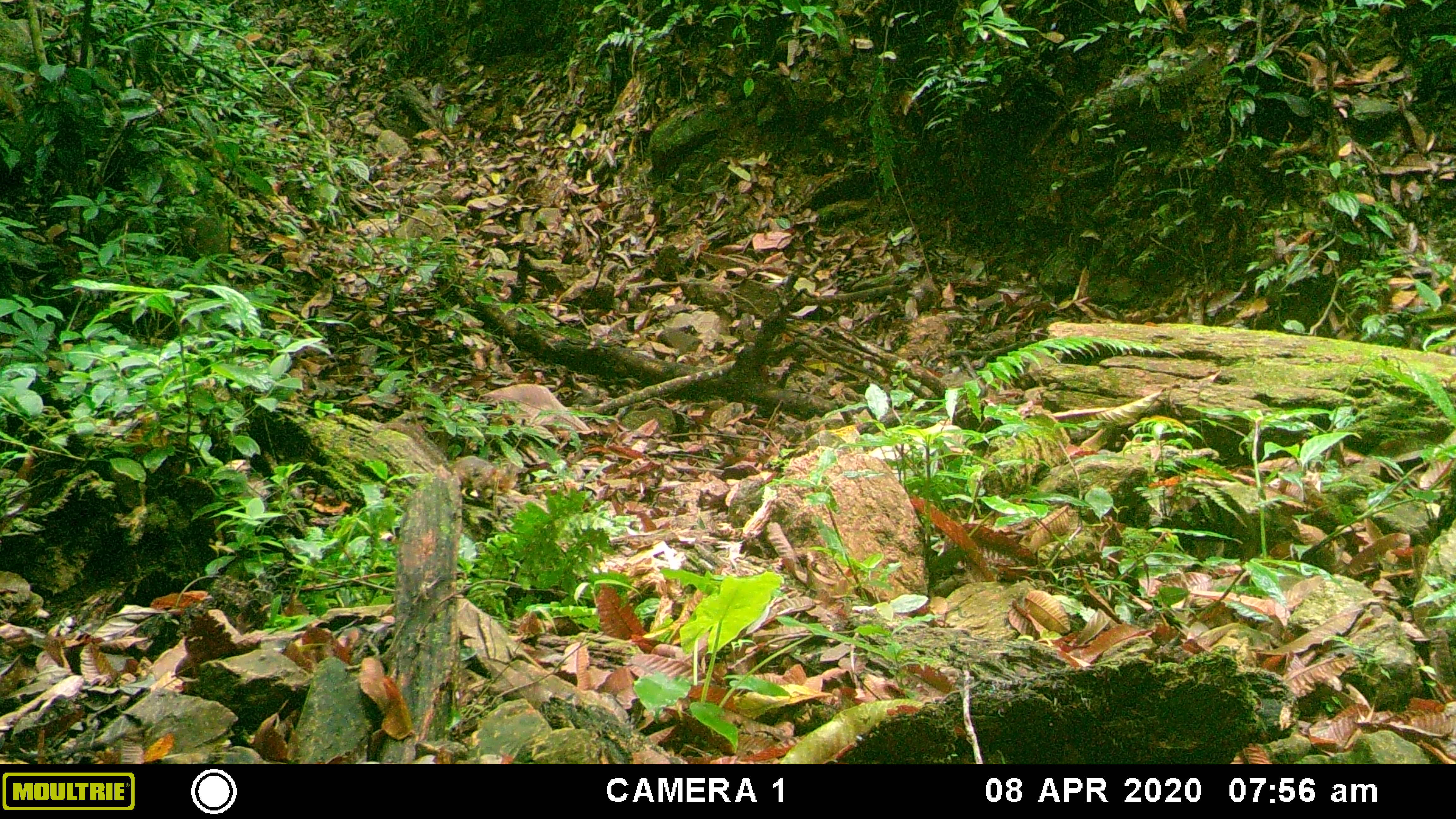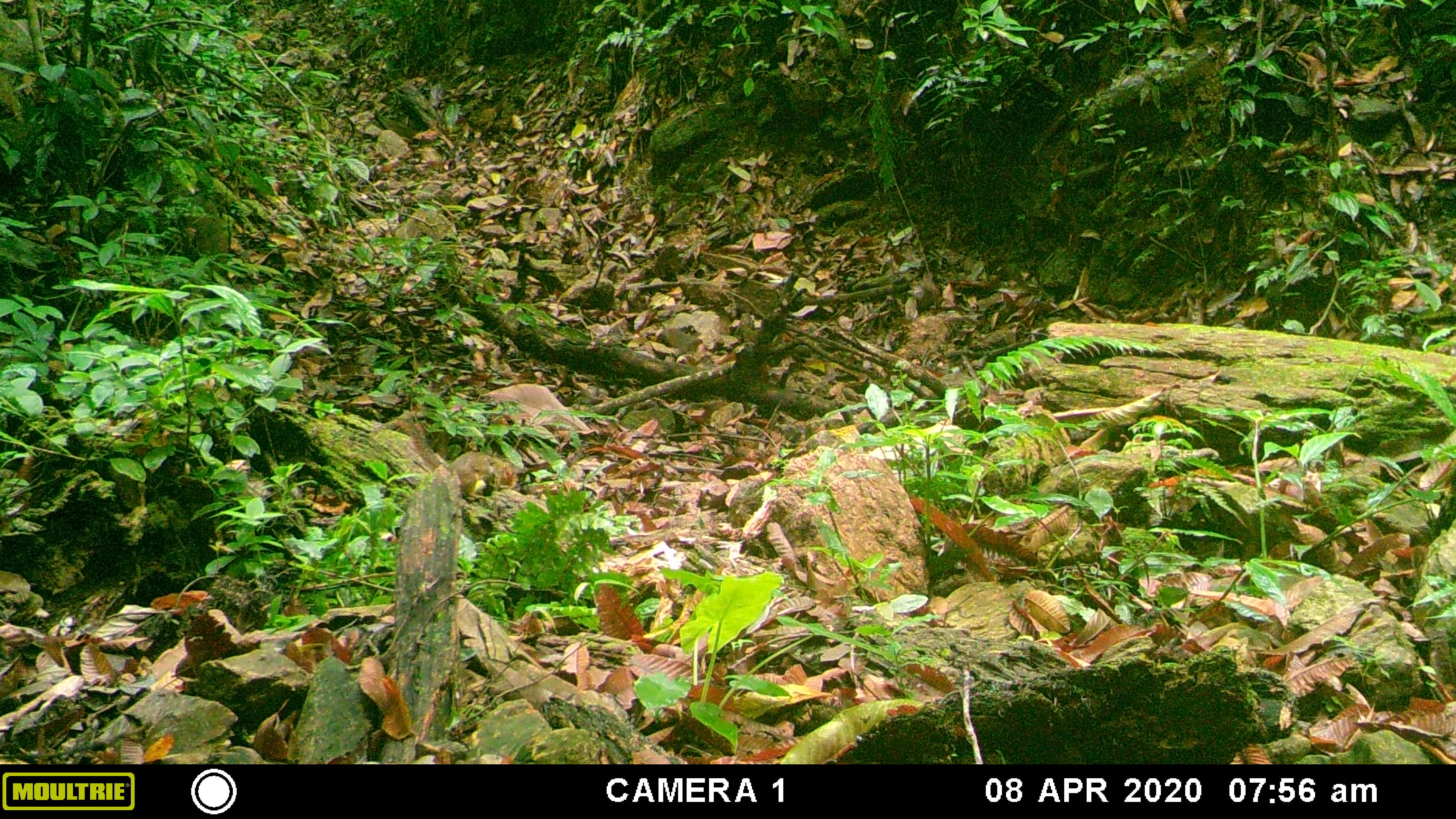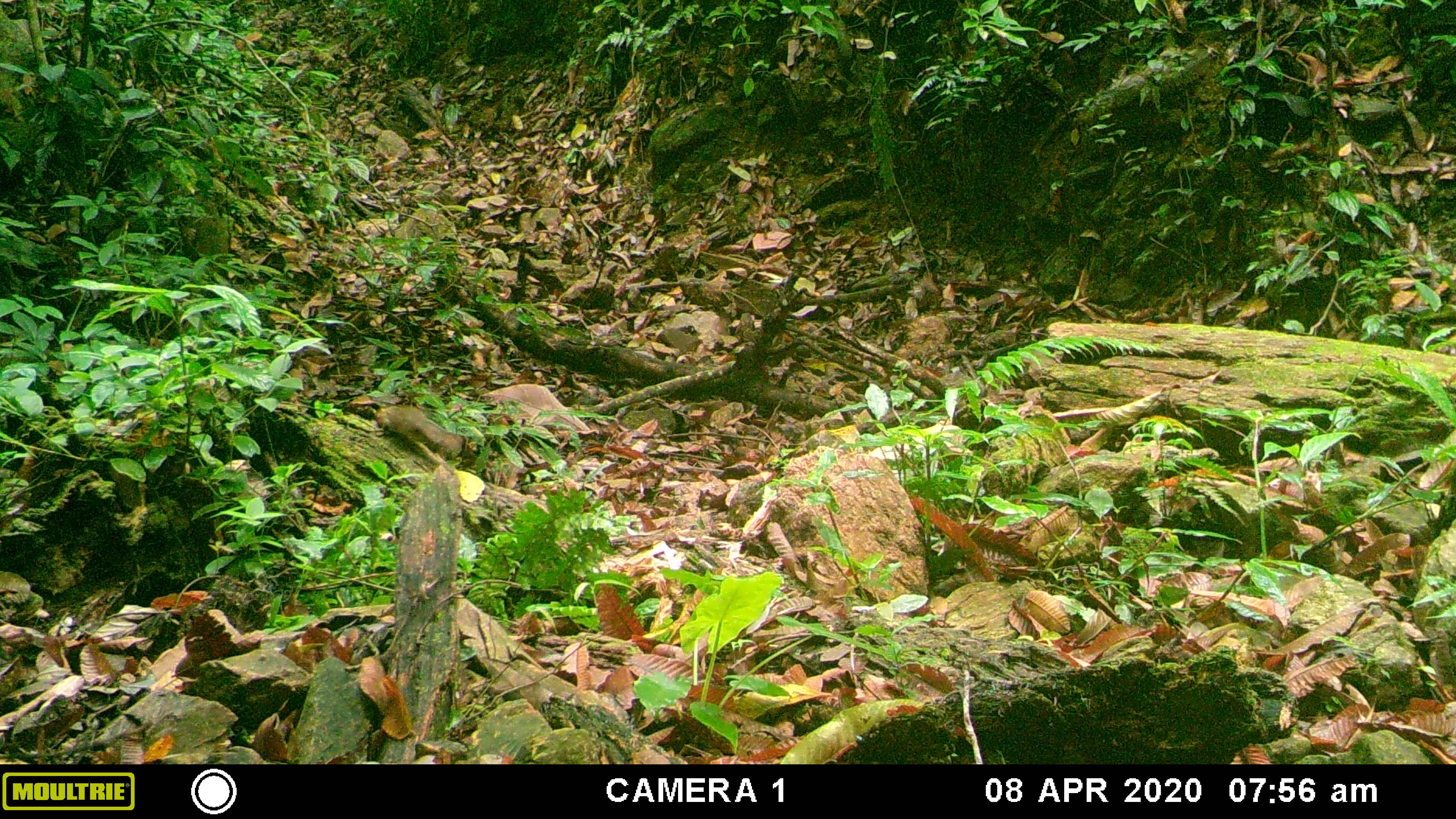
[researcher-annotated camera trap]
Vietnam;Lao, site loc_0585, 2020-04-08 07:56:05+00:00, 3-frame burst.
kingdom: Animalia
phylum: Chordata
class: Mammalia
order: Rodentia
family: Sciuridae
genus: Dremomys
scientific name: Dremomys rufigenis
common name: red-cheeked squirrel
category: red cheeked squirrel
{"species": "red cheeked squirrel (red-cheeked squirrel) (Dremomys rufigenis)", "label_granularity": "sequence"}